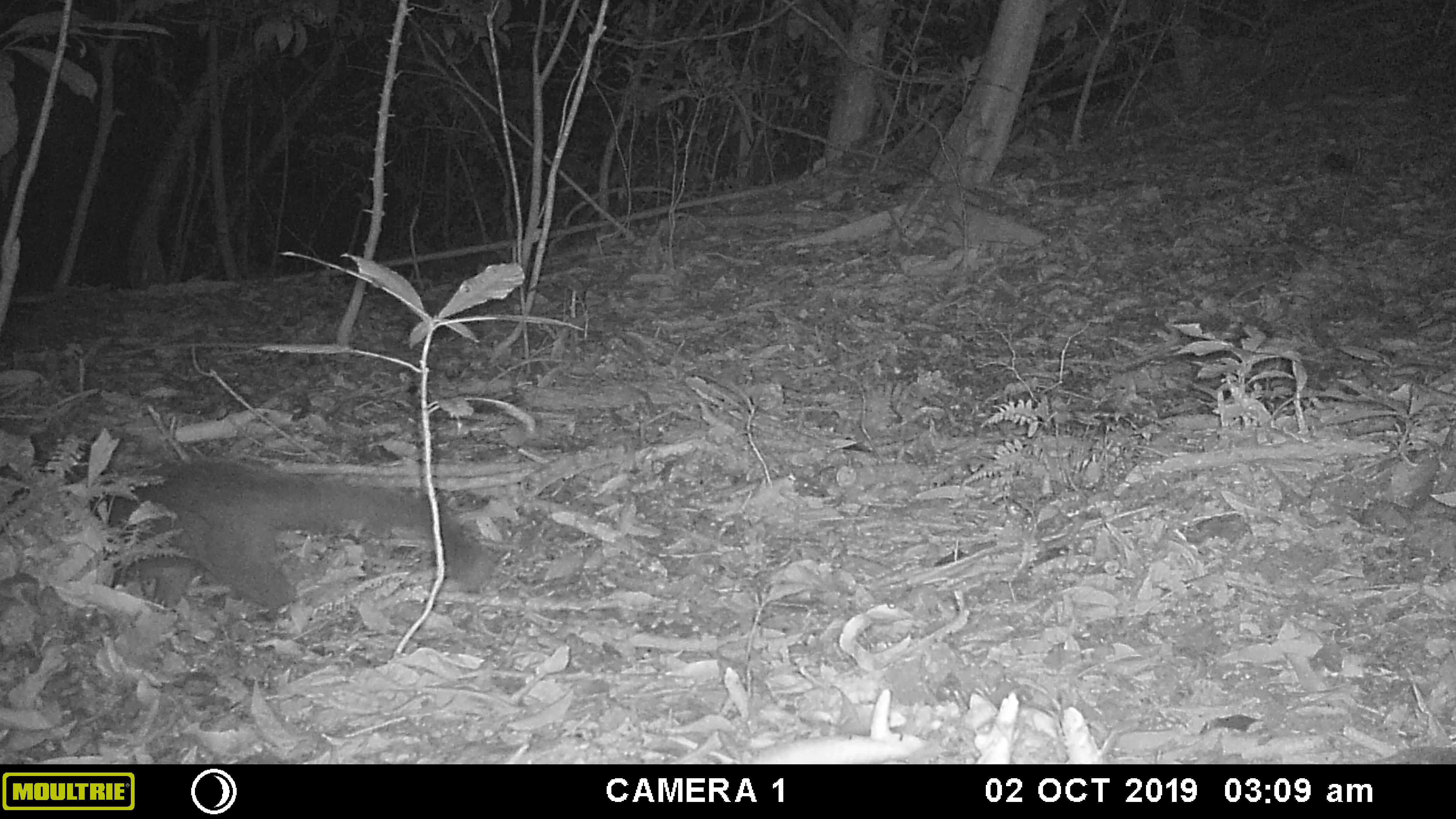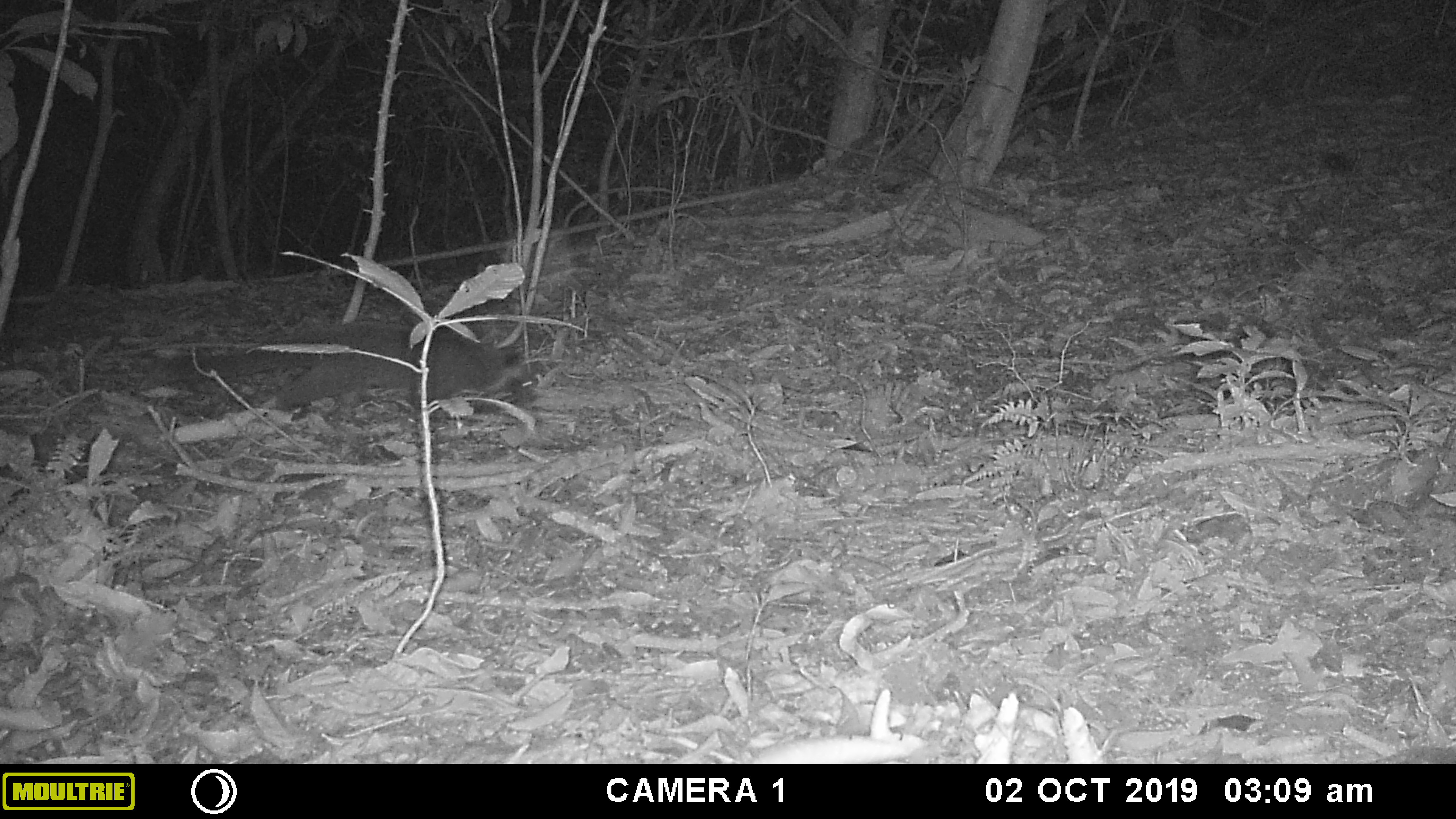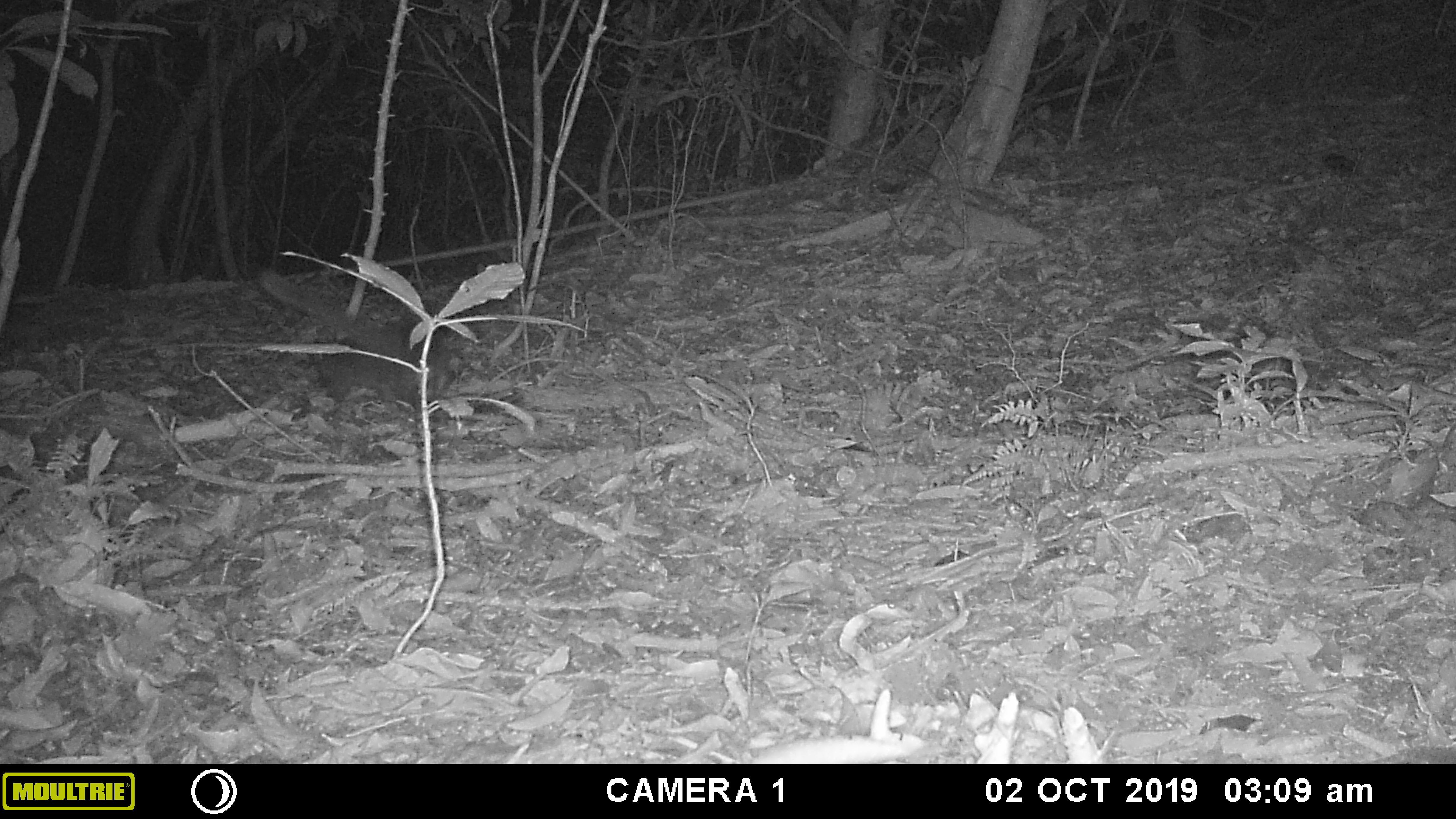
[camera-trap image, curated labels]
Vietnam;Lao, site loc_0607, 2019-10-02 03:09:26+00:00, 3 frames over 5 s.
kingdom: Animalia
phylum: Chordata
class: Mammalia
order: Carnivora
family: Viverridae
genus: Paguma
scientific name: Paguma larvata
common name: masked palm civet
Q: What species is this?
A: Masked palm civet (Paguma larvata).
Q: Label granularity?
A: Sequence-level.